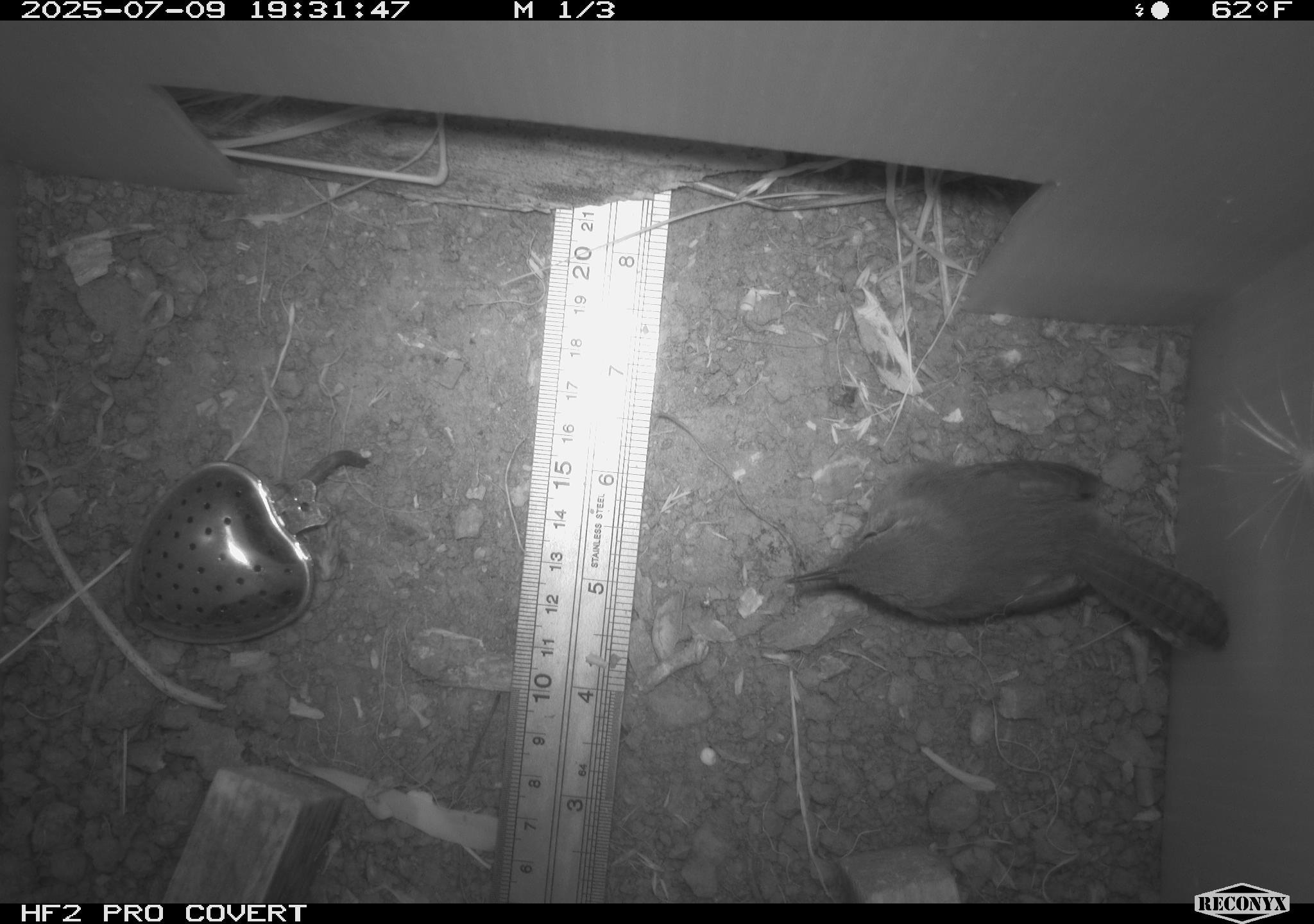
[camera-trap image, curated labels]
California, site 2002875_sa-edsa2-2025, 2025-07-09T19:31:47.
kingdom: Animalia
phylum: Chordata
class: Aves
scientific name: Aves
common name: bird